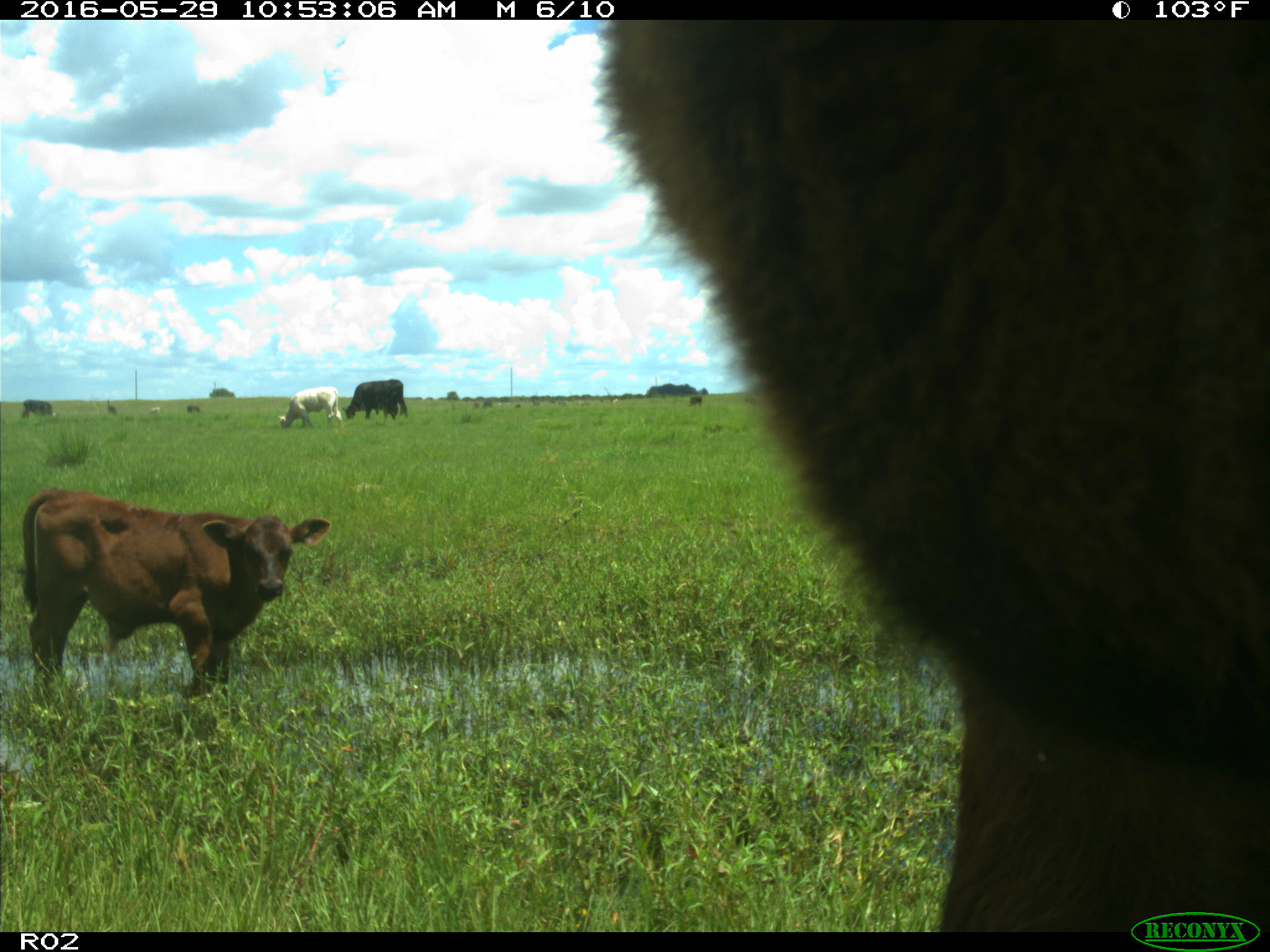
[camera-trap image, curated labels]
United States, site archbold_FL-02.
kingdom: Animalia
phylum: Chordata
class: Mammalia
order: Artiodactyla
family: Bovidae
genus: Bos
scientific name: Bos taurus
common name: domestic cow